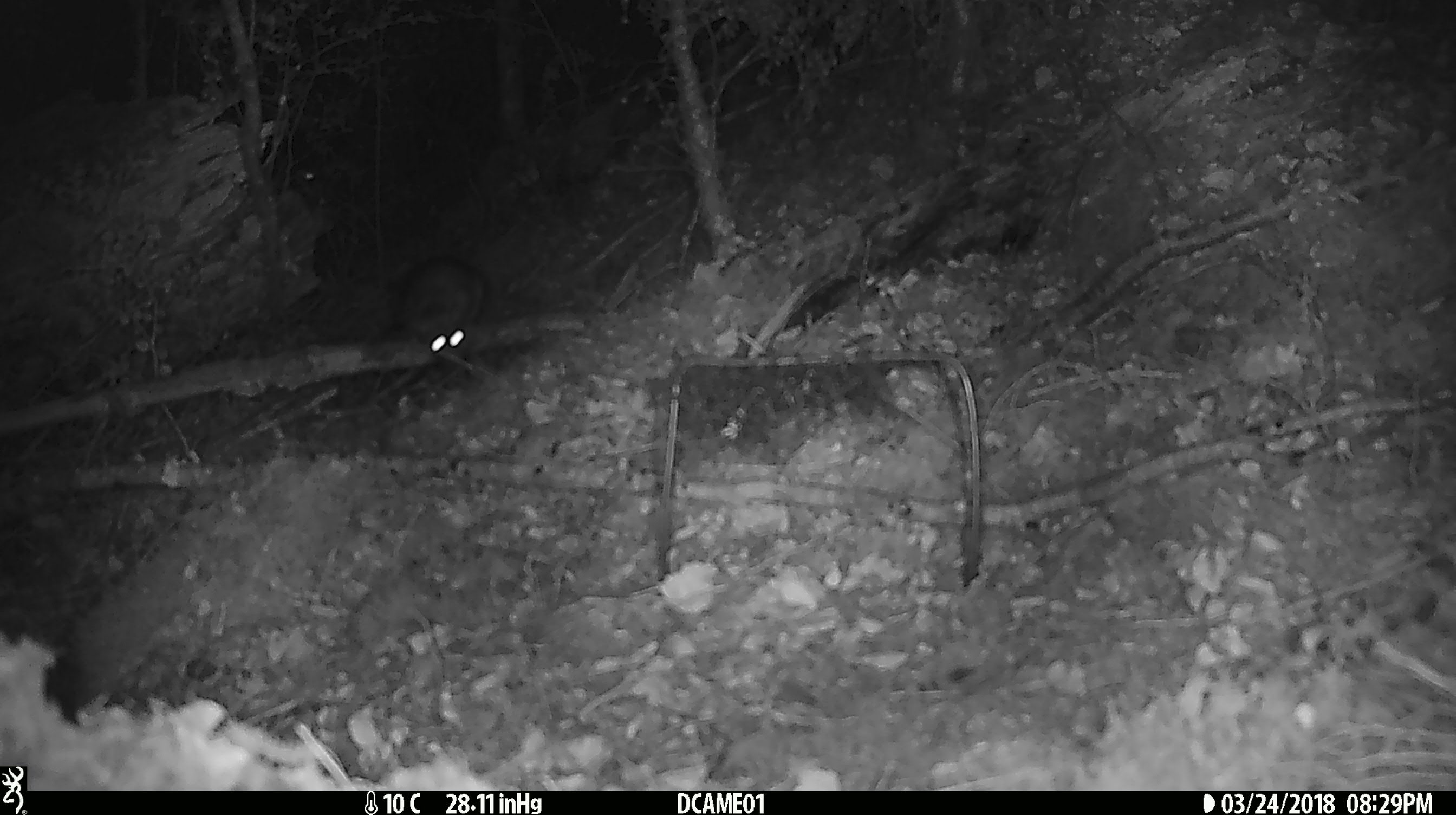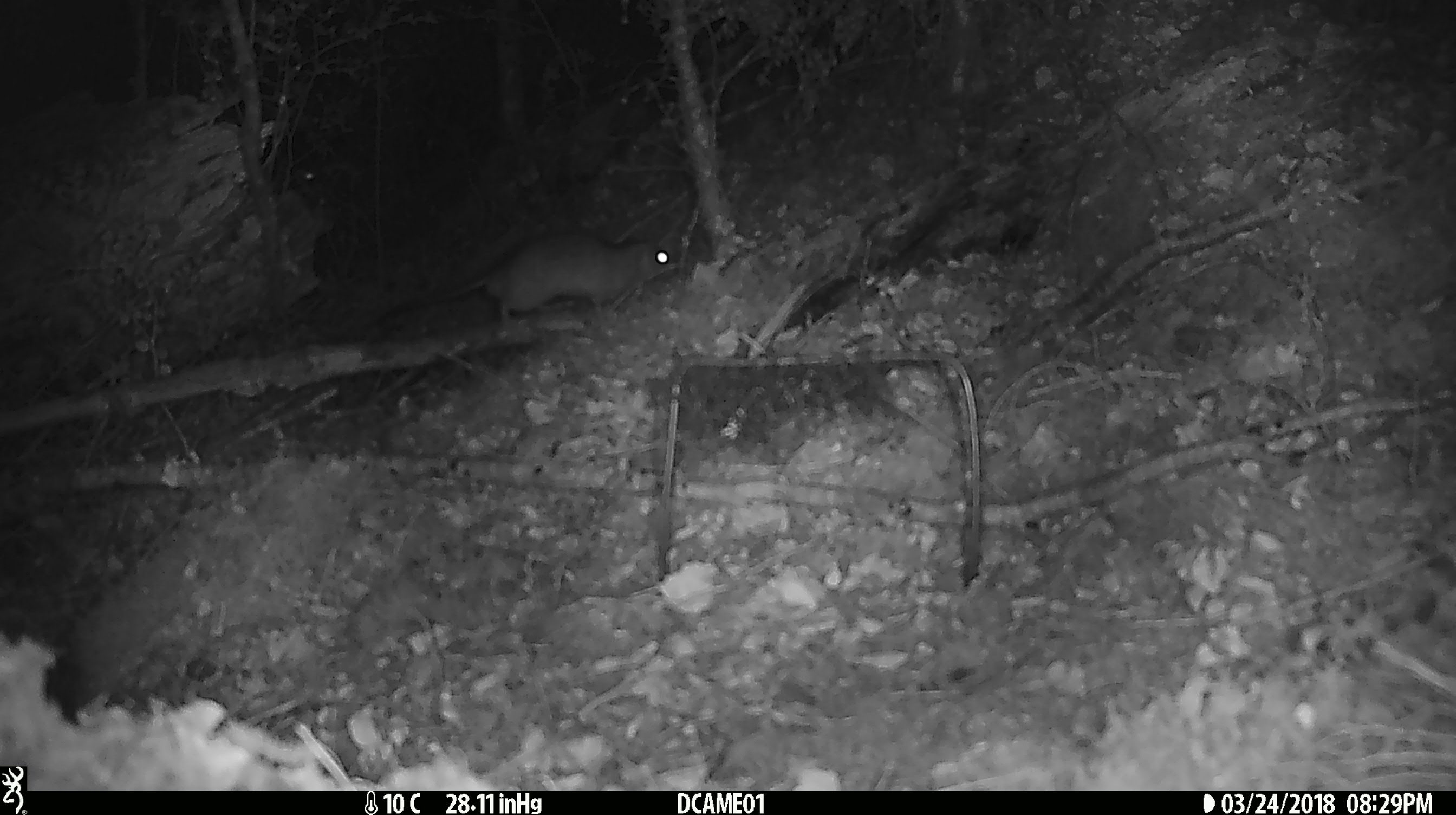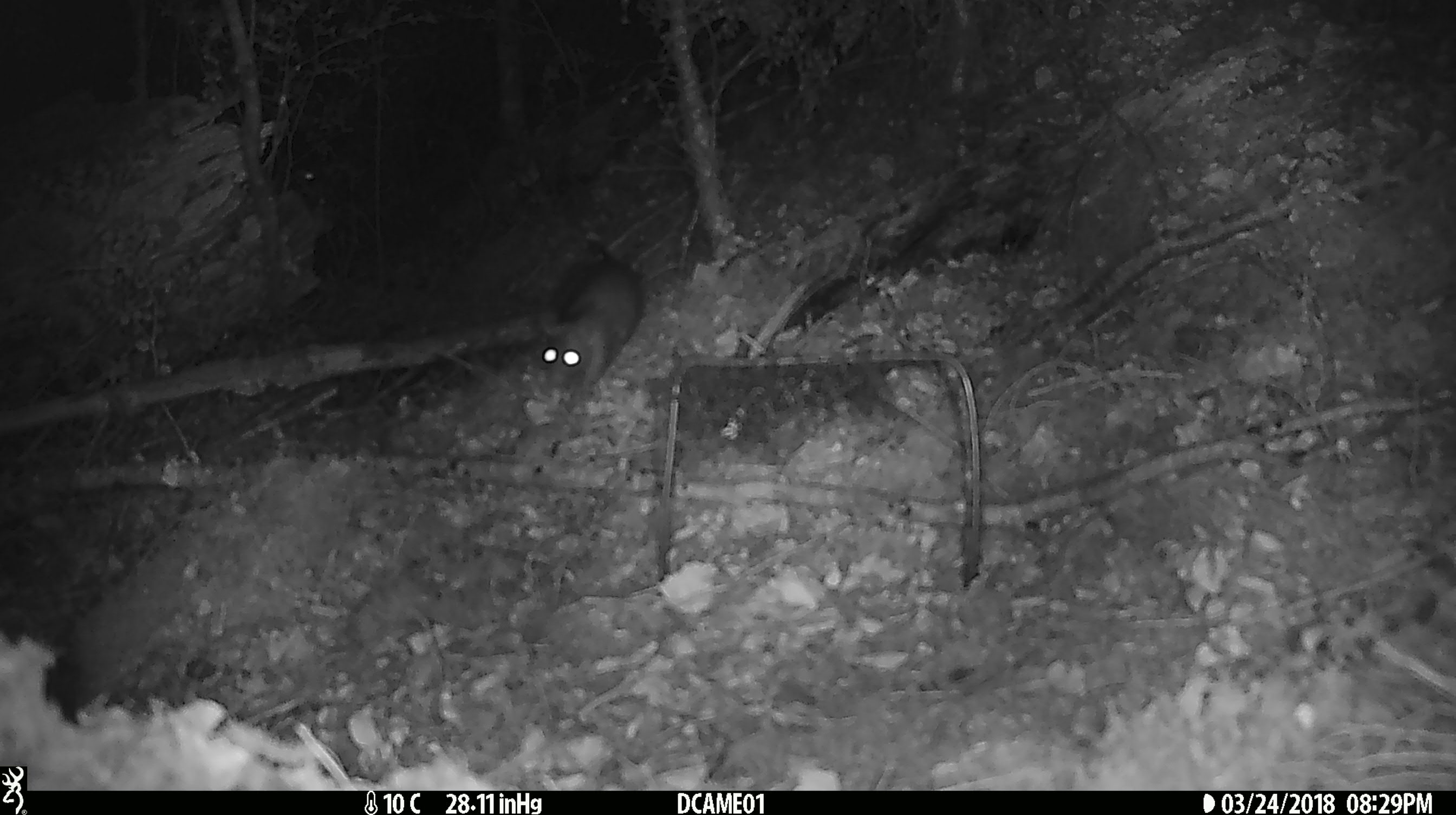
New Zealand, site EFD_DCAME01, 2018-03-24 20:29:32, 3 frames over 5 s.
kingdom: Animalia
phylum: Chordata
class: Mammalia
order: Rodentia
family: Muridae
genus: Rattus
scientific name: Rattus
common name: rat